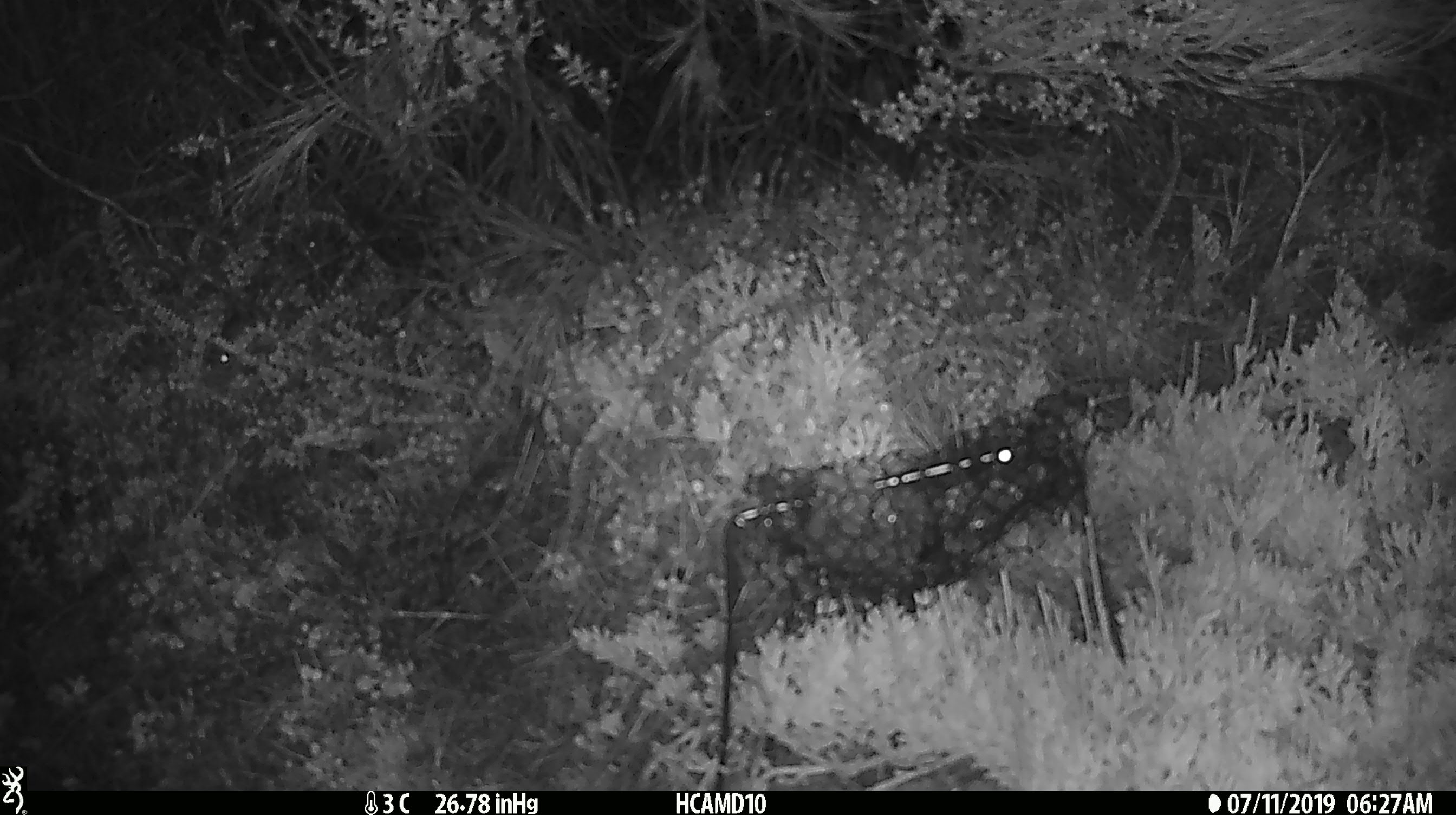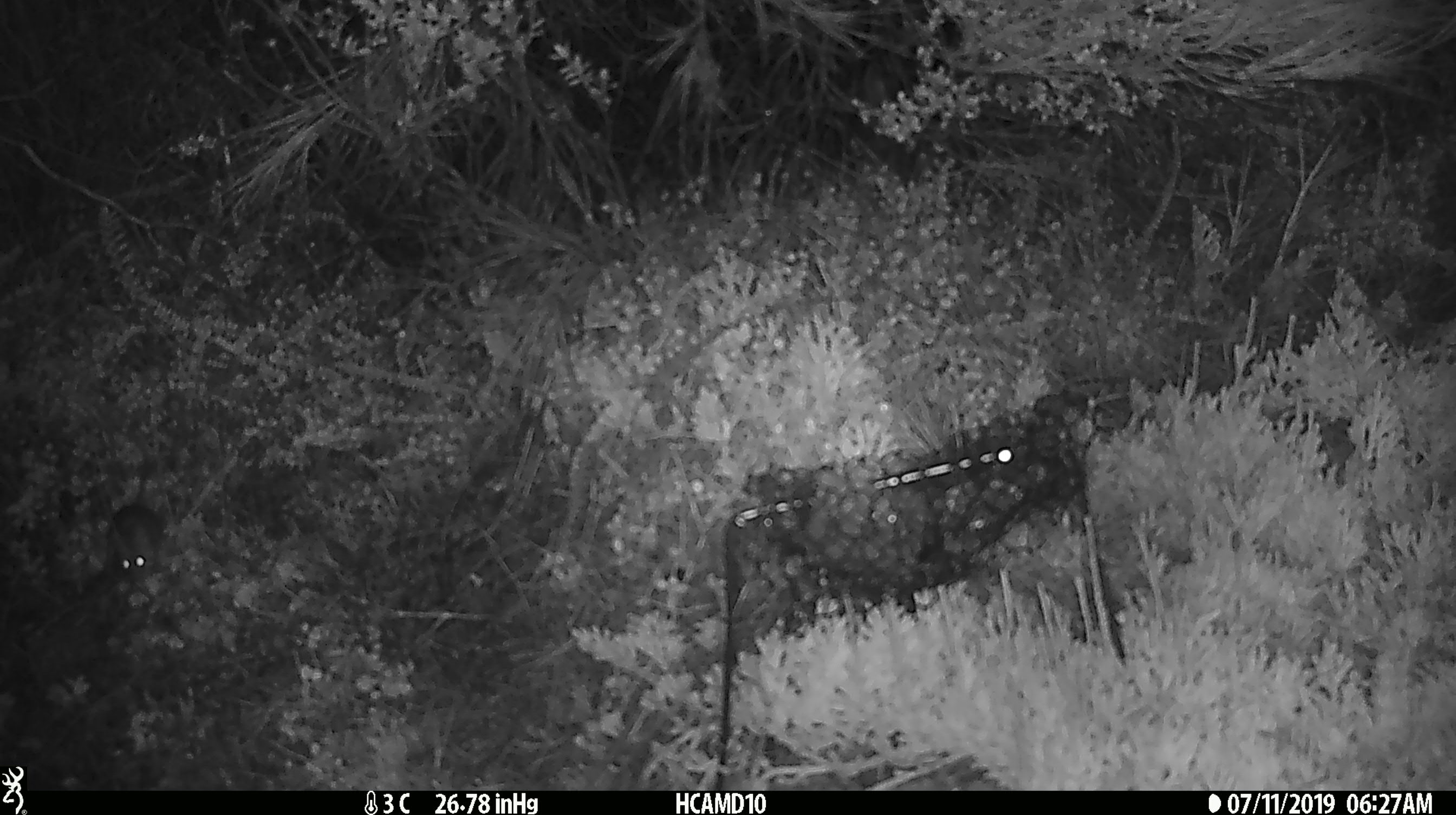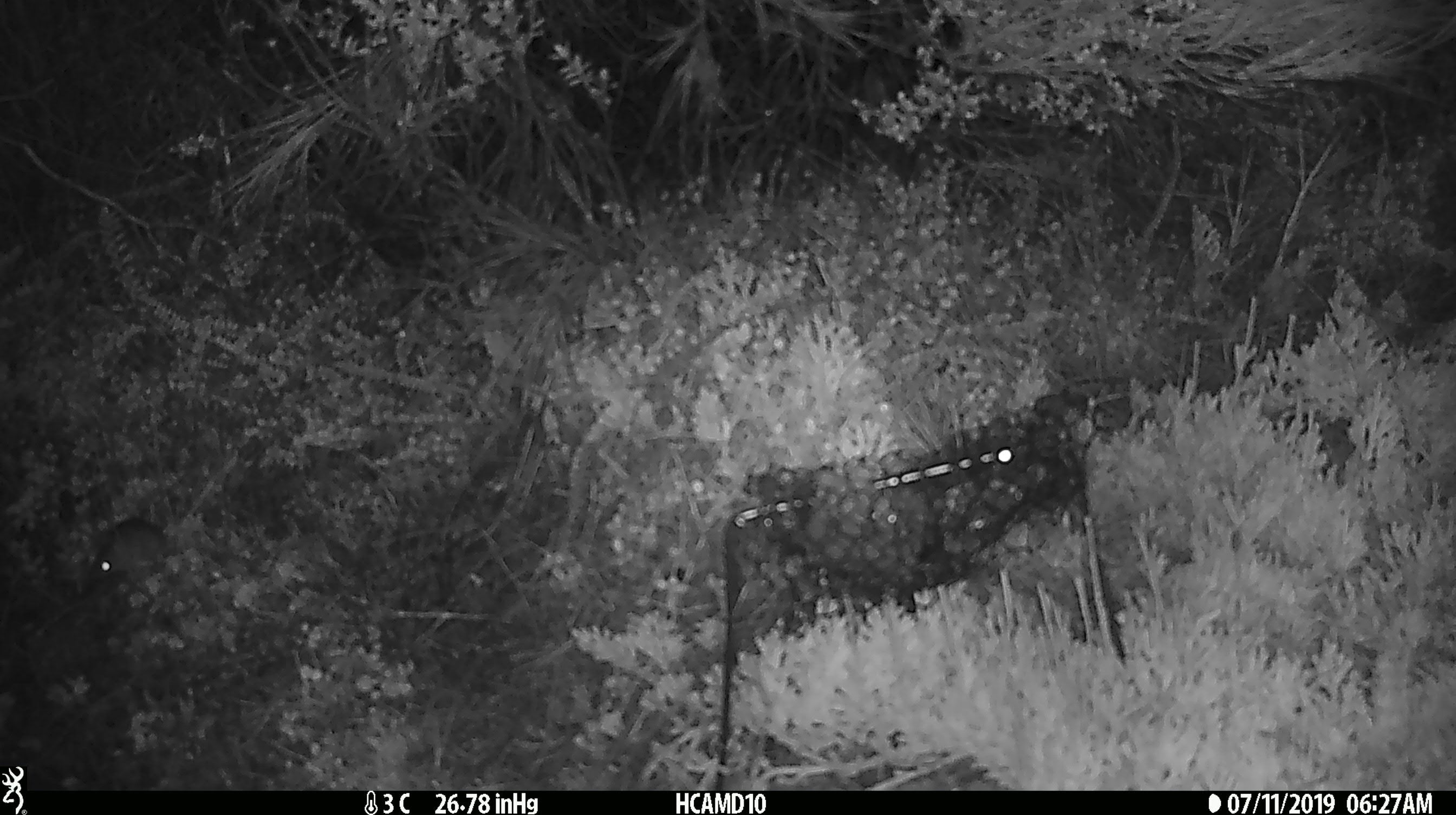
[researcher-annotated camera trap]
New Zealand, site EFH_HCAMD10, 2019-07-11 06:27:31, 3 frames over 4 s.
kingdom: Animalia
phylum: Chordata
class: Mammalia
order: Rodentia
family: Muridae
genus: Mus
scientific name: Mus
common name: mouse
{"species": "mouse (Mus)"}